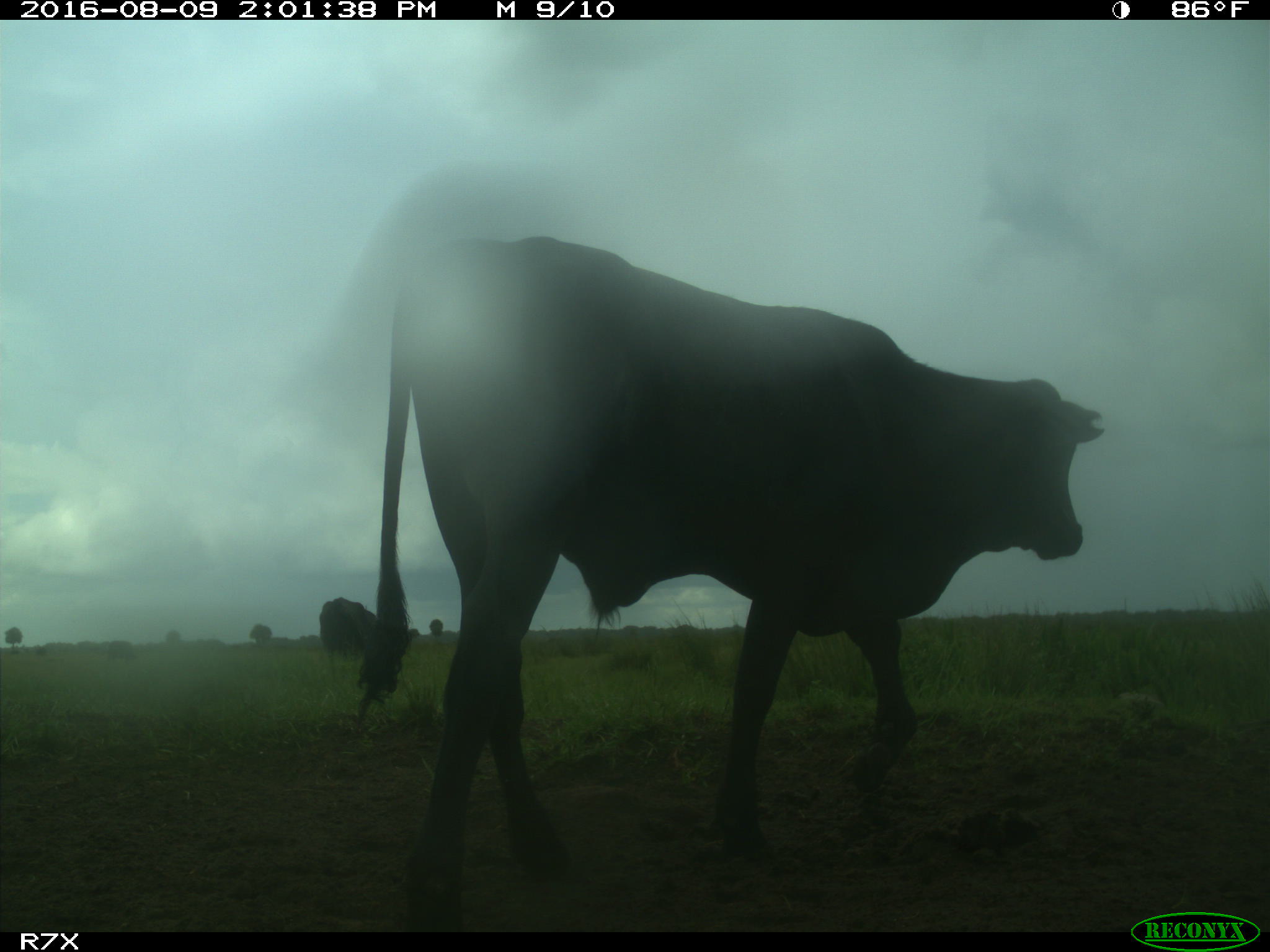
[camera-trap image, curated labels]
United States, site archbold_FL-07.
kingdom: Animalia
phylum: Chordata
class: Mammalia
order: Artiodactyla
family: Bovidae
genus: Bos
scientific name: Bos taurus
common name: domestic cow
Bos taurus (domestic cow).